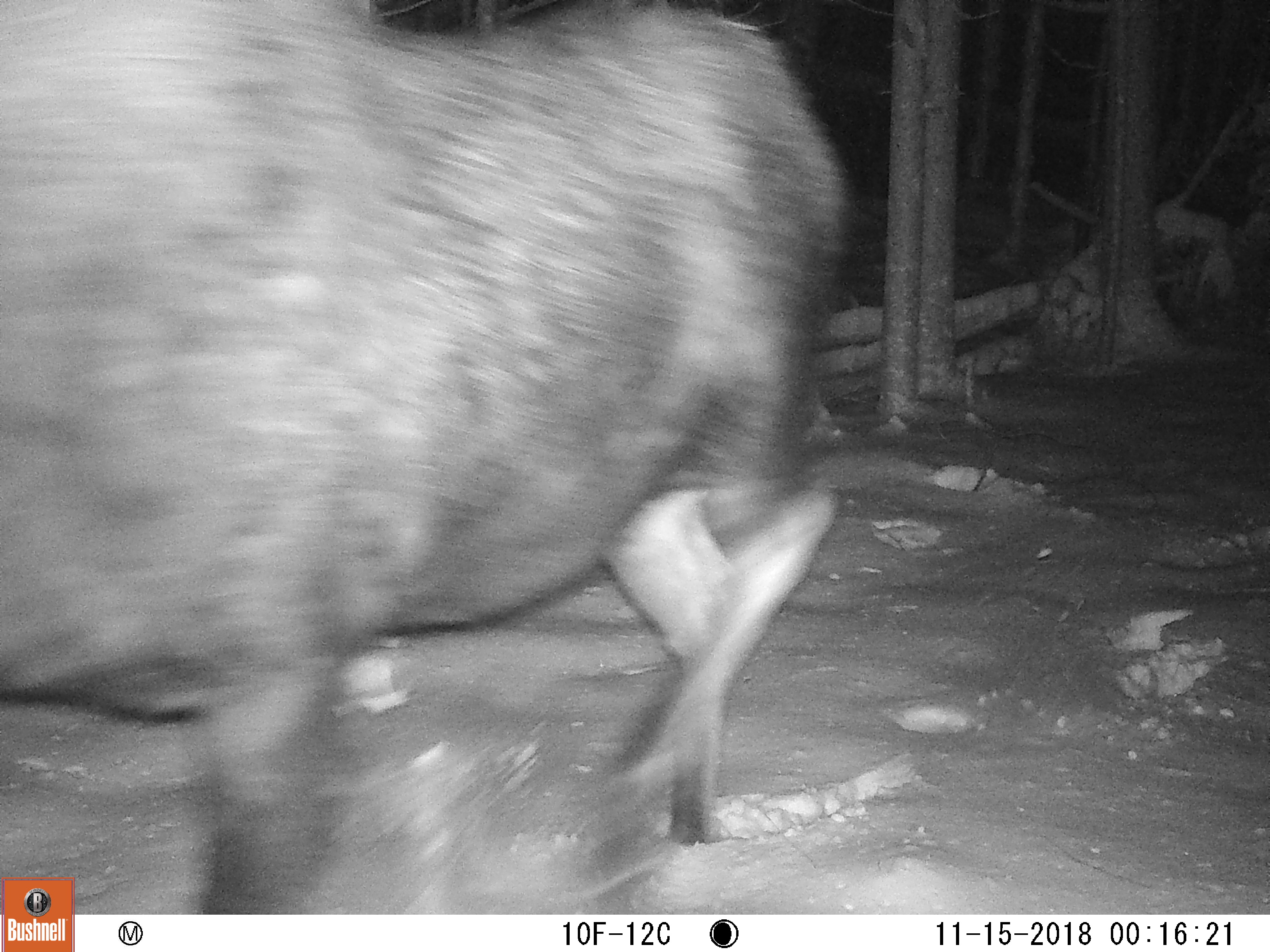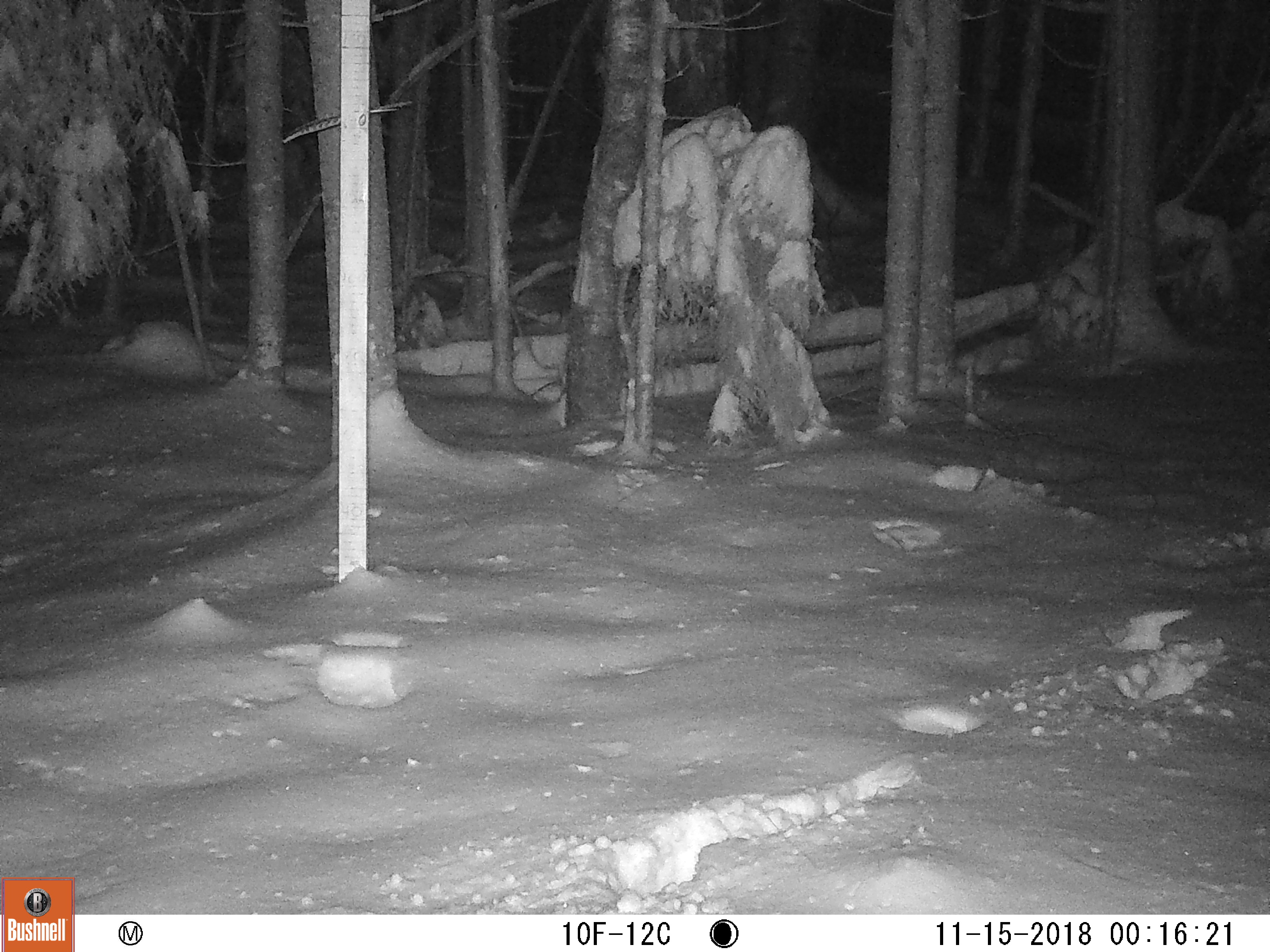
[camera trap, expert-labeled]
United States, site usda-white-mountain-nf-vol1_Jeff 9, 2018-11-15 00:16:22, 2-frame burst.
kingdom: Animalia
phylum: Chordata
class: Mammalia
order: Artiodactyla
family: Cervidae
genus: Alces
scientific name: Alces alces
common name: moose